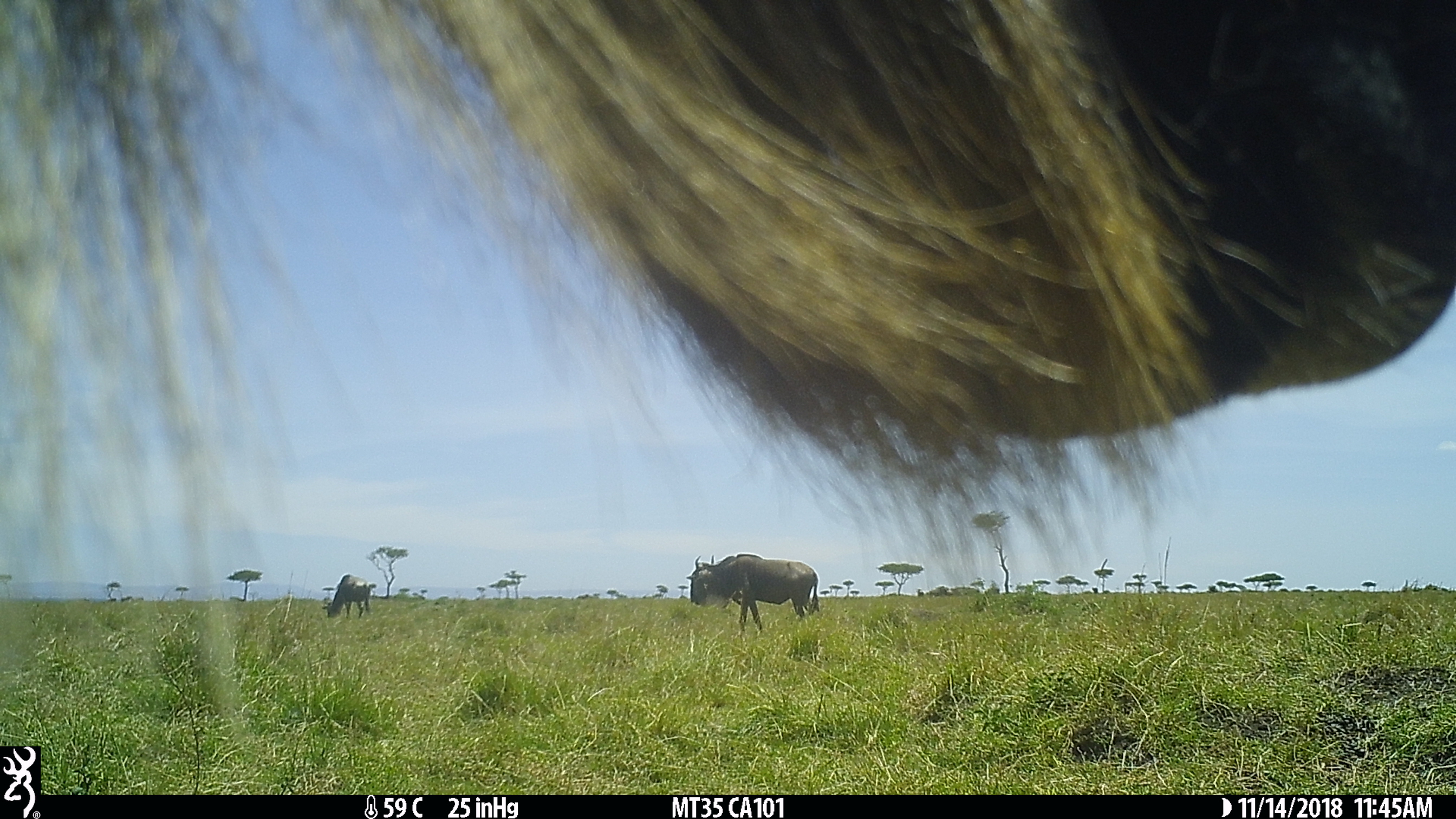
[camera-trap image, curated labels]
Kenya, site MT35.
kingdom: Animalia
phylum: Chordata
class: Mammalia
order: Artiodactyla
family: Bovidae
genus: Connochaetes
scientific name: Connochaetes taurinus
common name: blue wildebeest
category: wildebeest